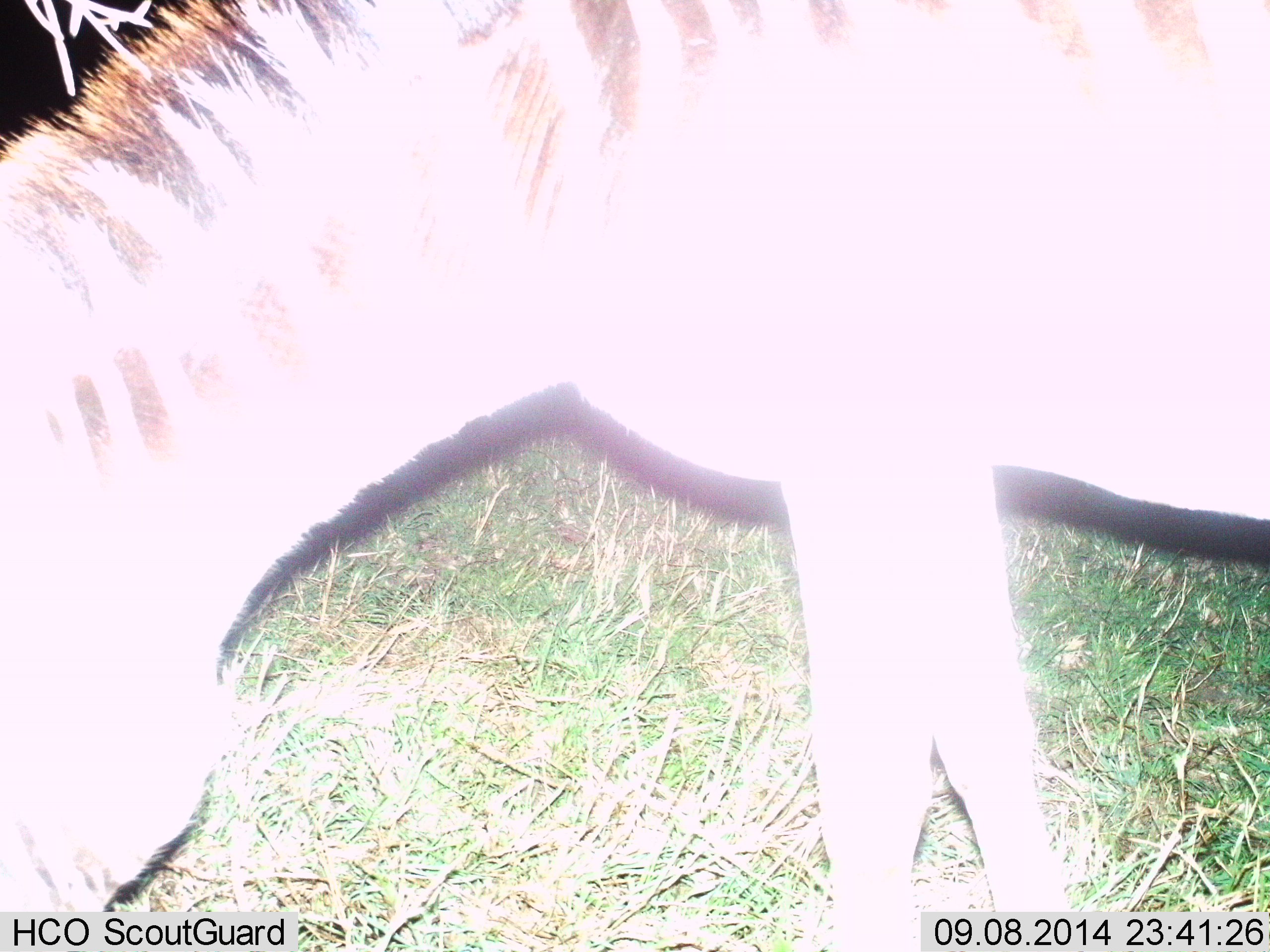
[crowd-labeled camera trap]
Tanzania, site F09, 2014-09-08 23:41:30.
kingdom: Animalia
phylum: Chordata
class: Mammalia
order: Perissodactyla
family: Equidae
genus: Equus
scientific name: Equus quagga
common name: plains zebra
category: zebra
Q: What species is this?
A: Zebra (plains zebra) (Equus quagga).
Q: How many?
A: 1.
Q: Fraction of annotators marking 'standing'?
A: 30%.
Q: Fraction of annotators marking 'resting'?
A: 0%.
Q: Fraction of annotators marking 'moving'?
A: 0%.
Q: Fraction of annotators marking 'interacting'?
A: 0%.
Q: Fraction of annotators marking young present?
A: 0%.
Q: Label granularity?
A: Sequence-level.